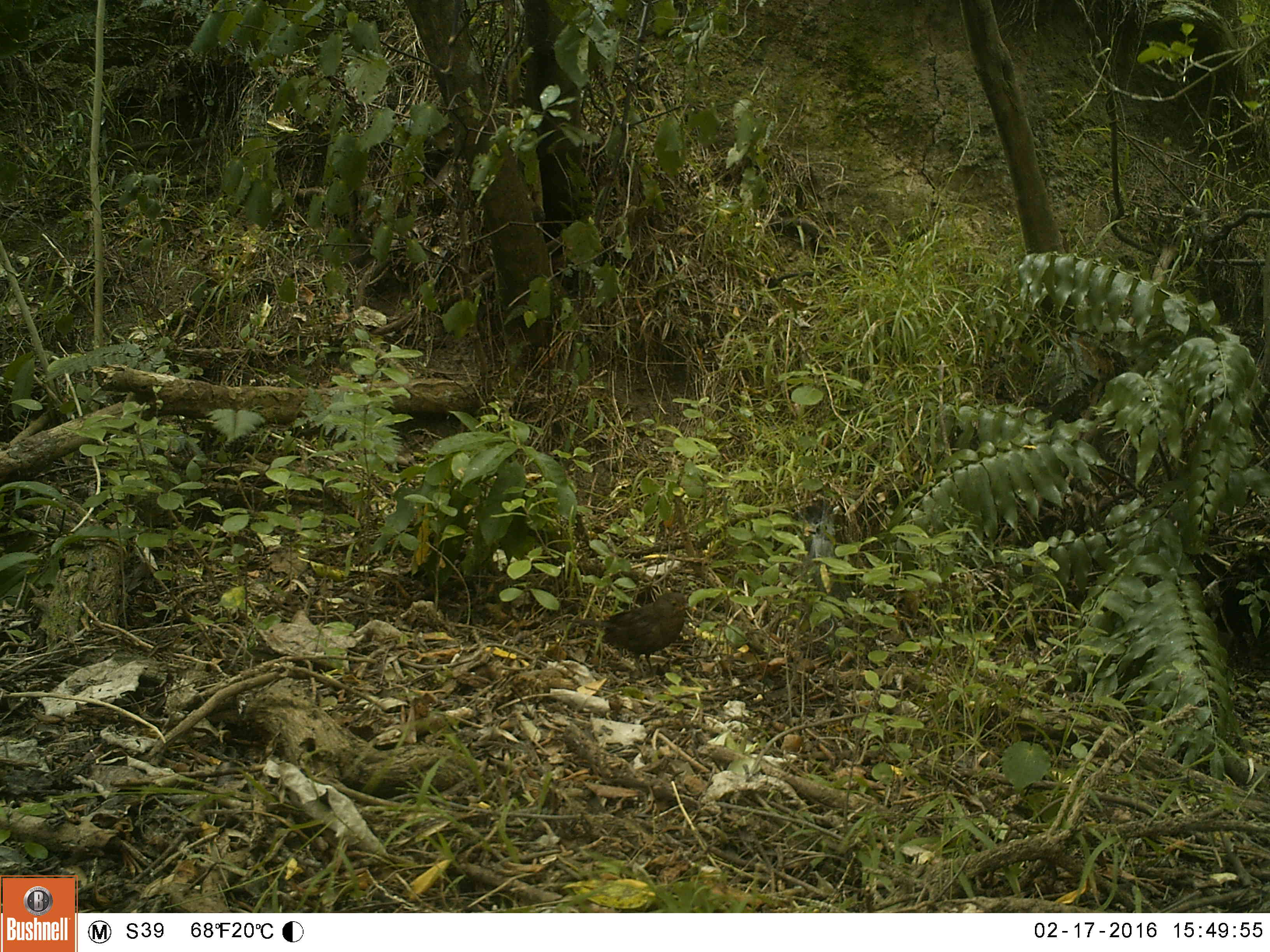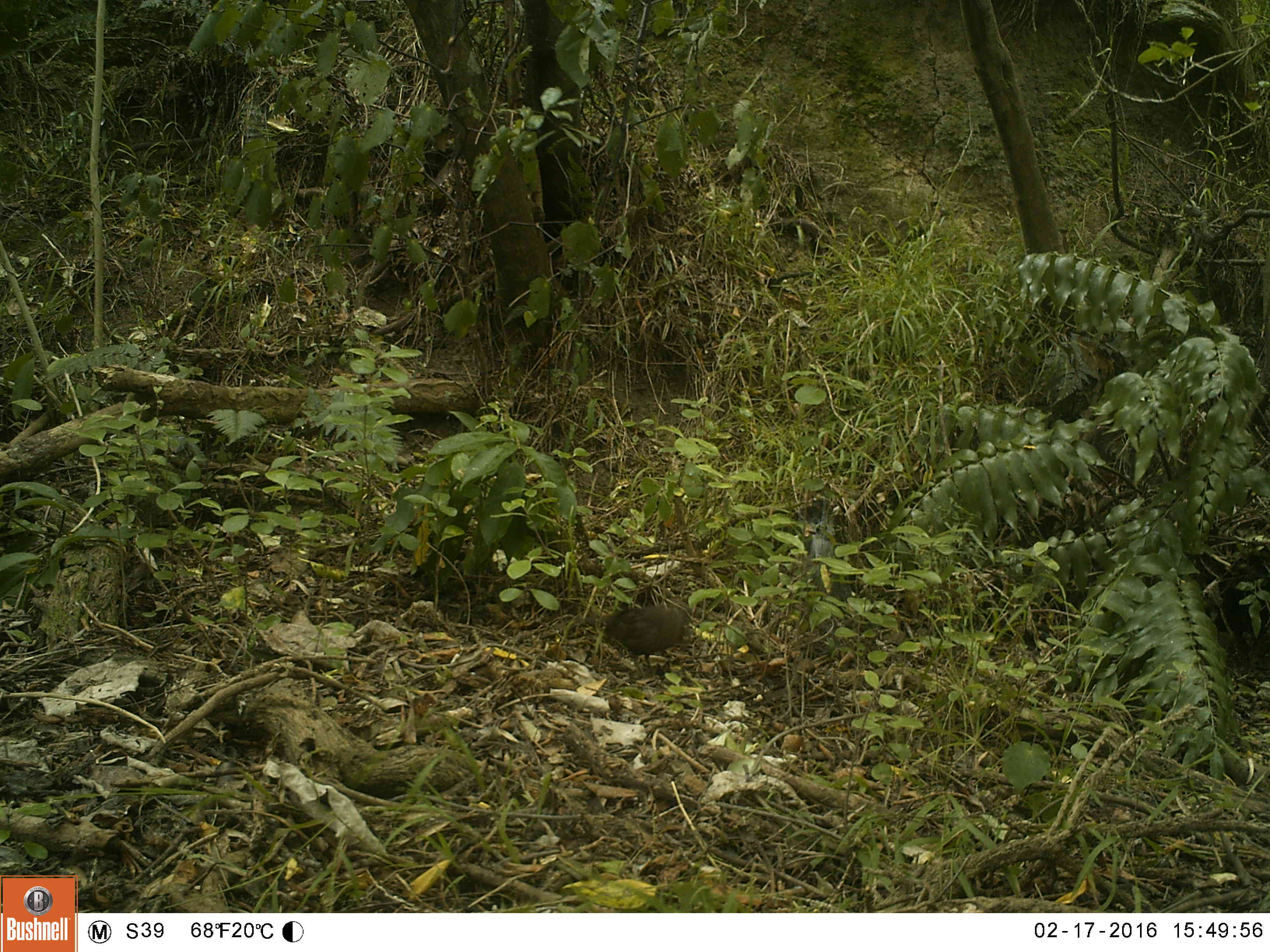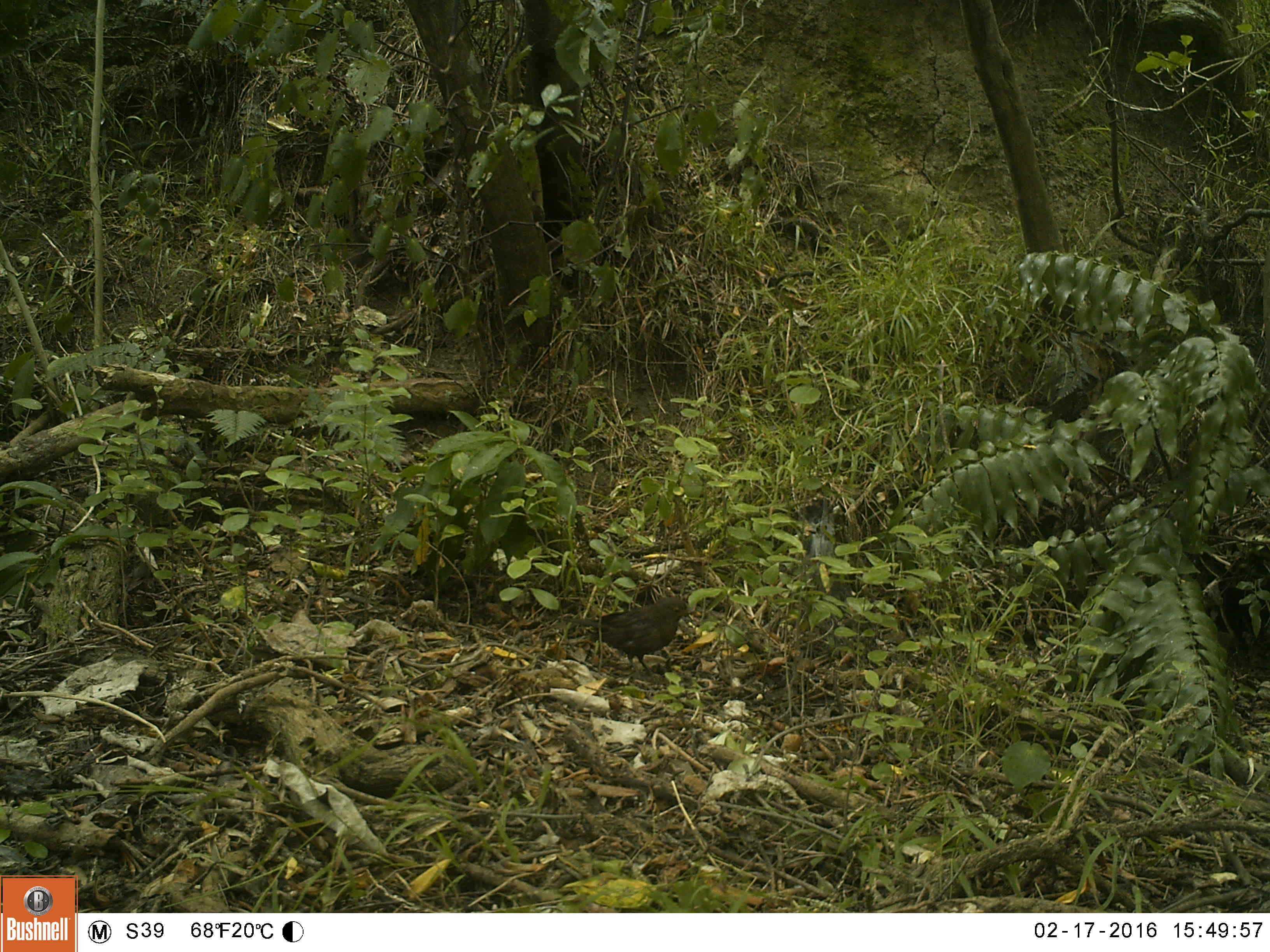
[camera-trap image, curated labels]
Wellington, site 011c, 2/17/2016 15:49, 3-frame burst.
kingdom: Animalia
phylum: Chordata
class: Aves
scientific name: Aves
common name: bird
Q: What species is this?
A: Bird (Aves).